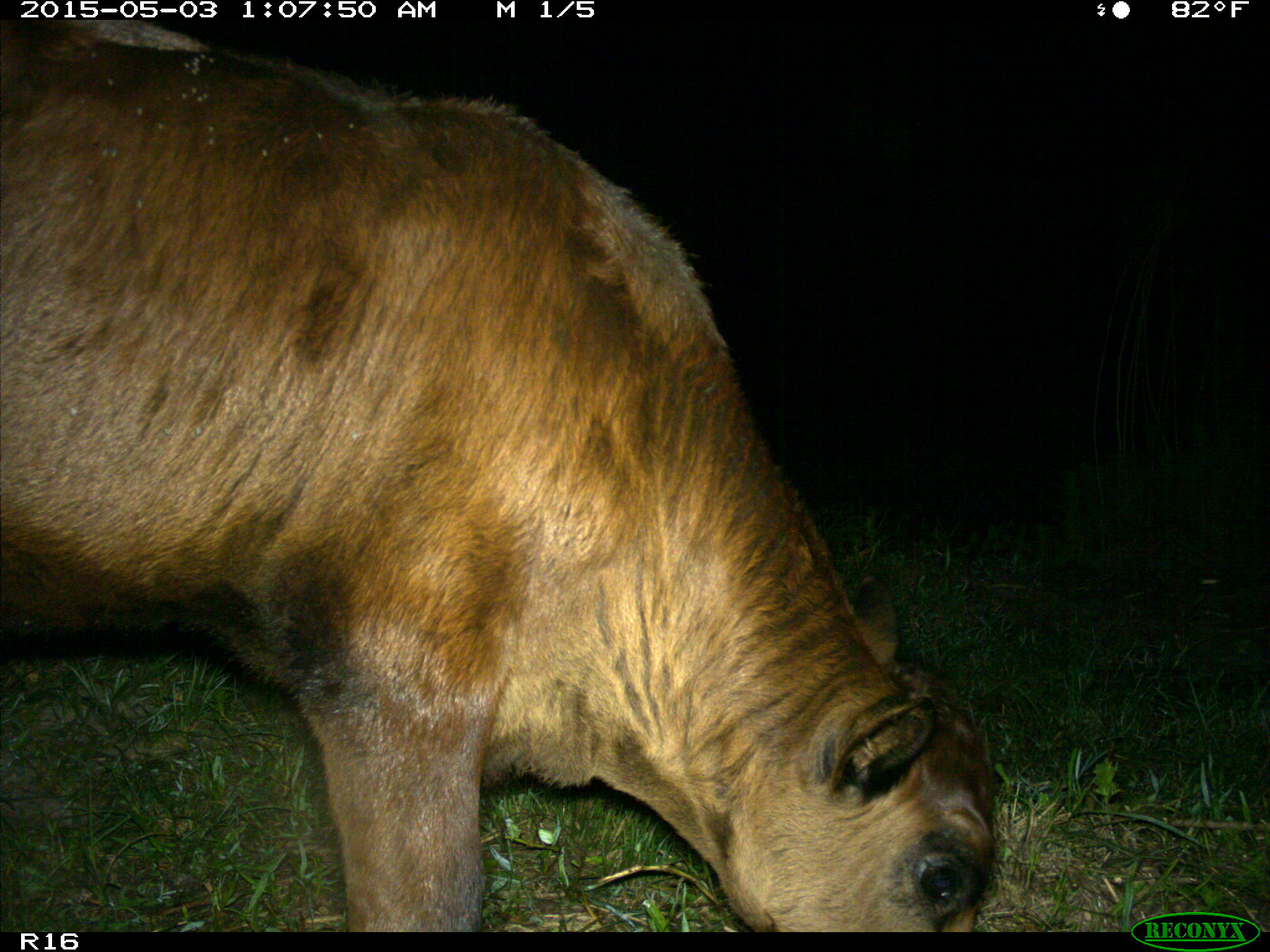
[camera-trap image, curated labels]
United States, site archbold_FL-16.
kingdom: Animalia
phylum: Chordata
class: Mammalia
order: Artiodactyla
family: Bovidae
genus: Bos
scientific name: Bos taurus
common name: domestic cow